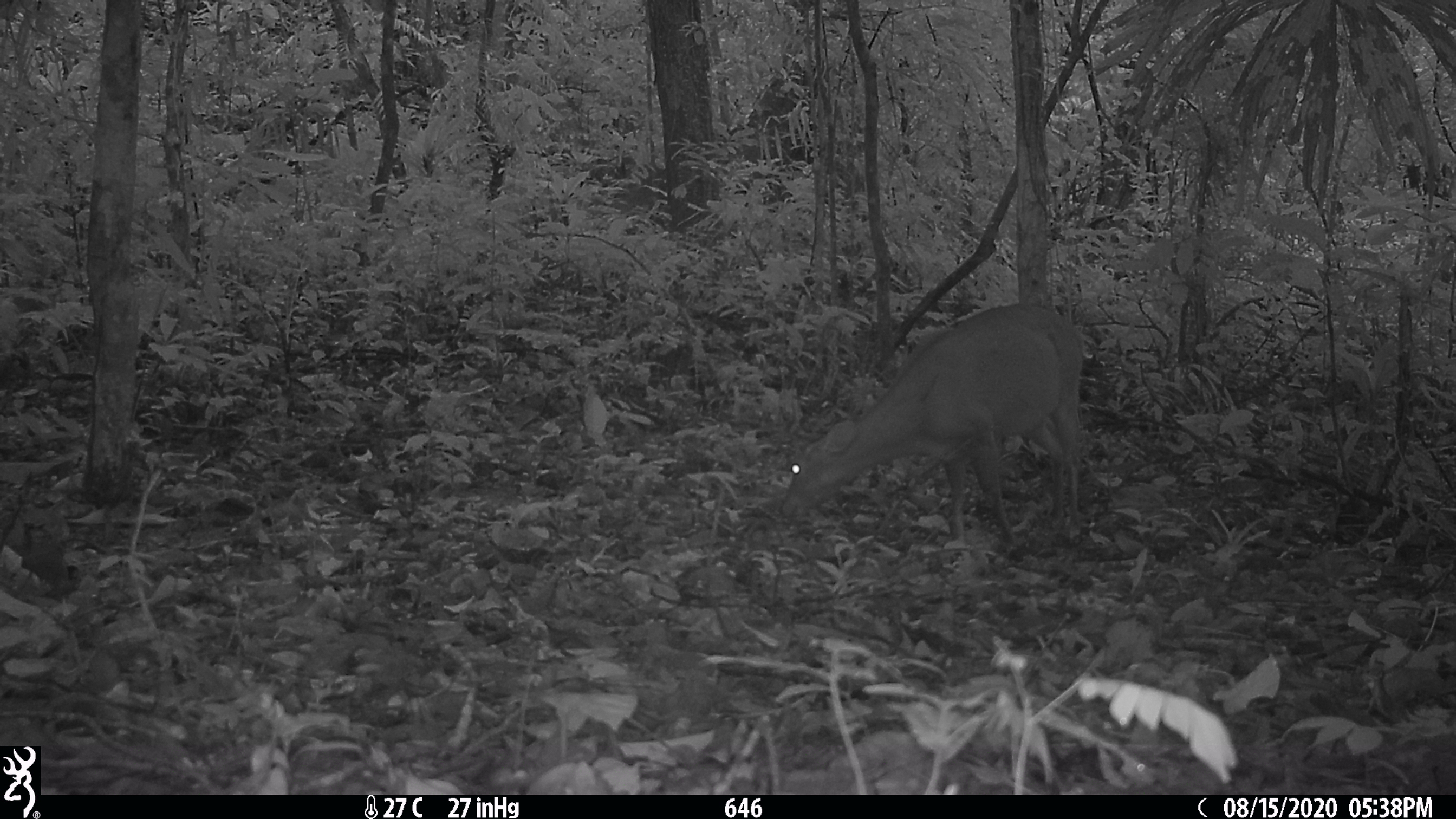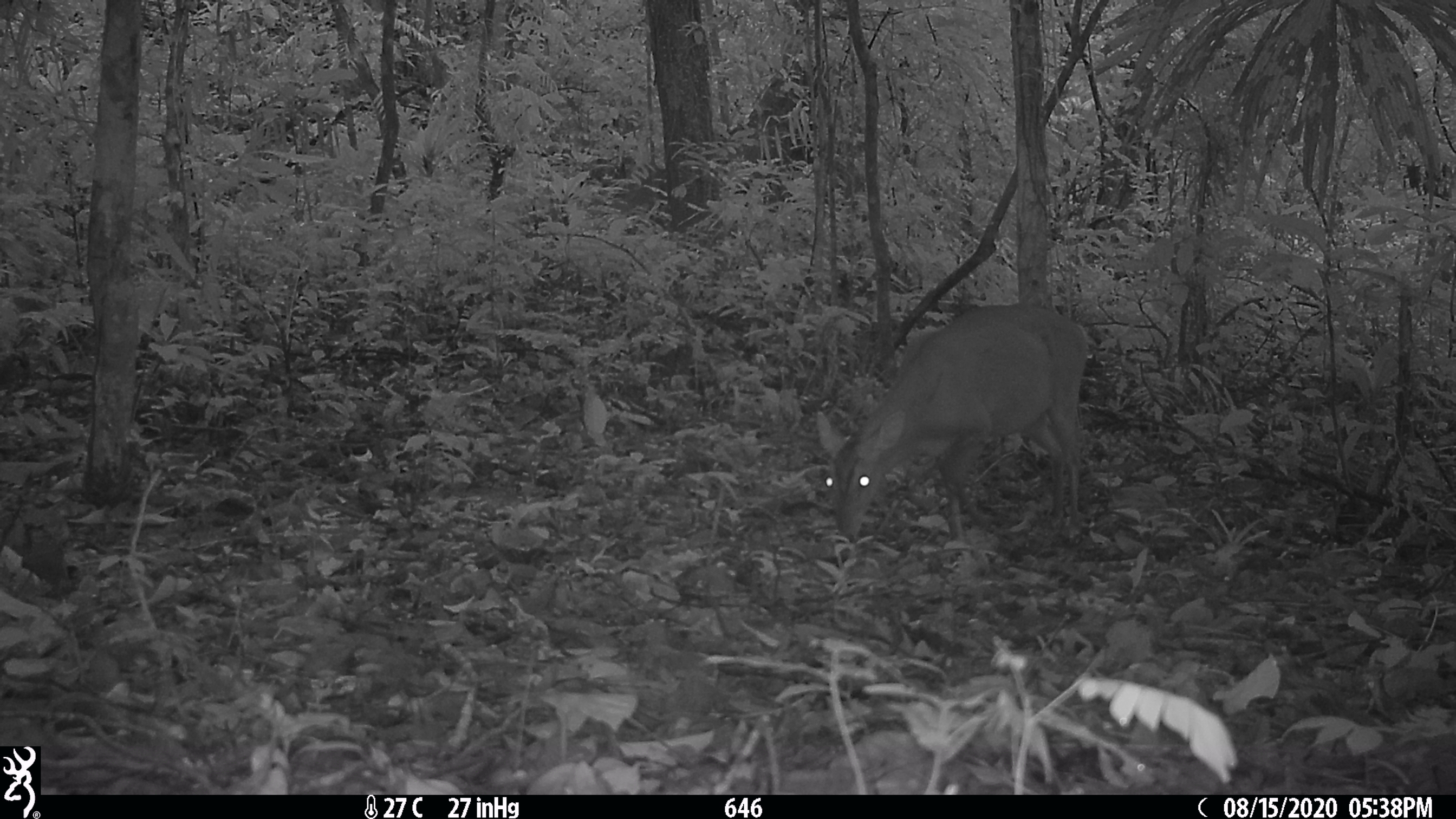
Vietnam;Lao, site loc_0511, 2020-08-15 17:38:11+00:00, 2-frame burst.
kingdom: Animalia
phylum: Chordata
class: Mammalia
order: Artiodactyla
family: Cervidae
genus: Muntiacus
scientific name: Muntiacus vuquangensis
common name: large-antlered muntjac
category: large antlered muntjac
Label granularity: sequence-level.